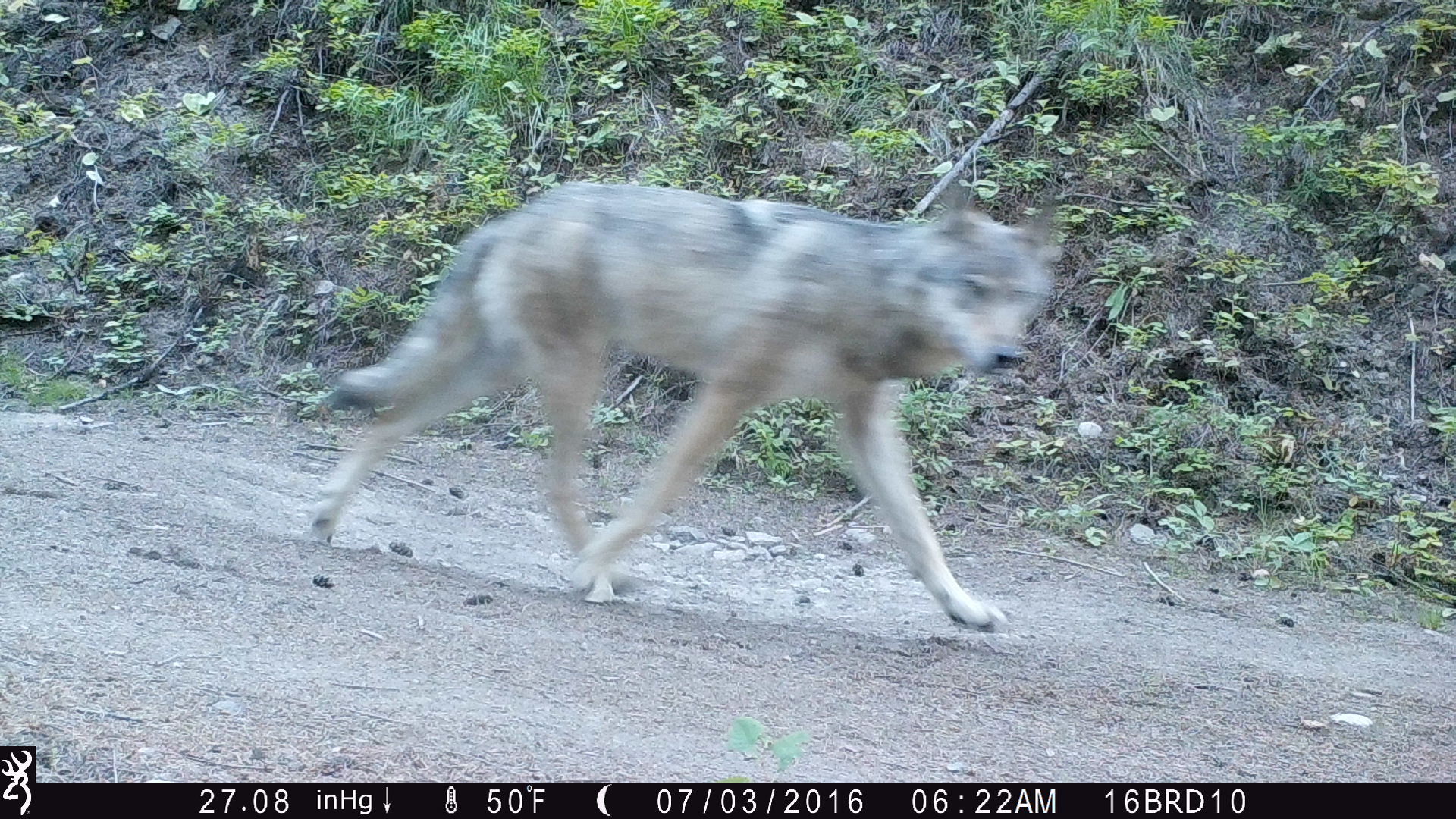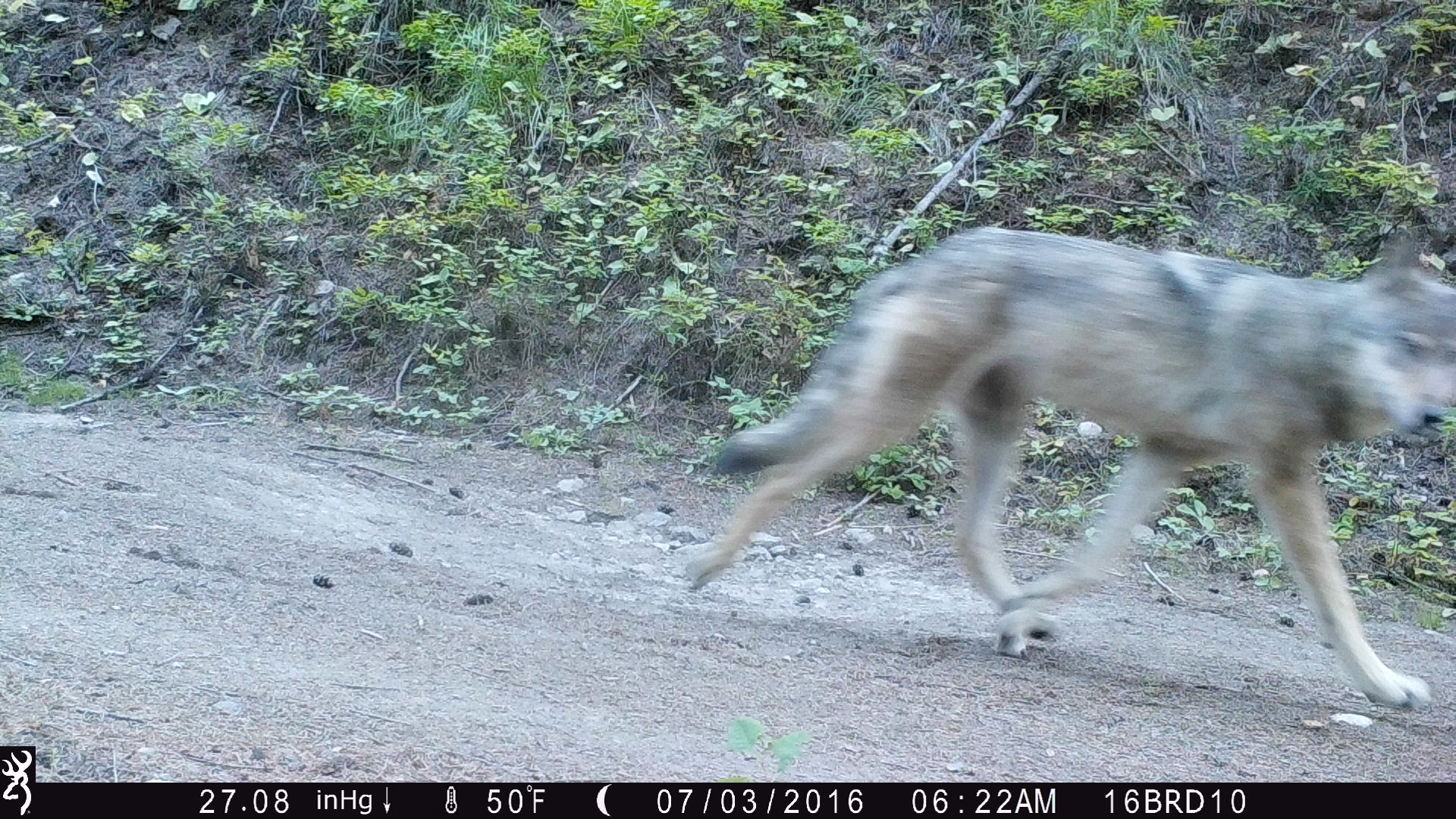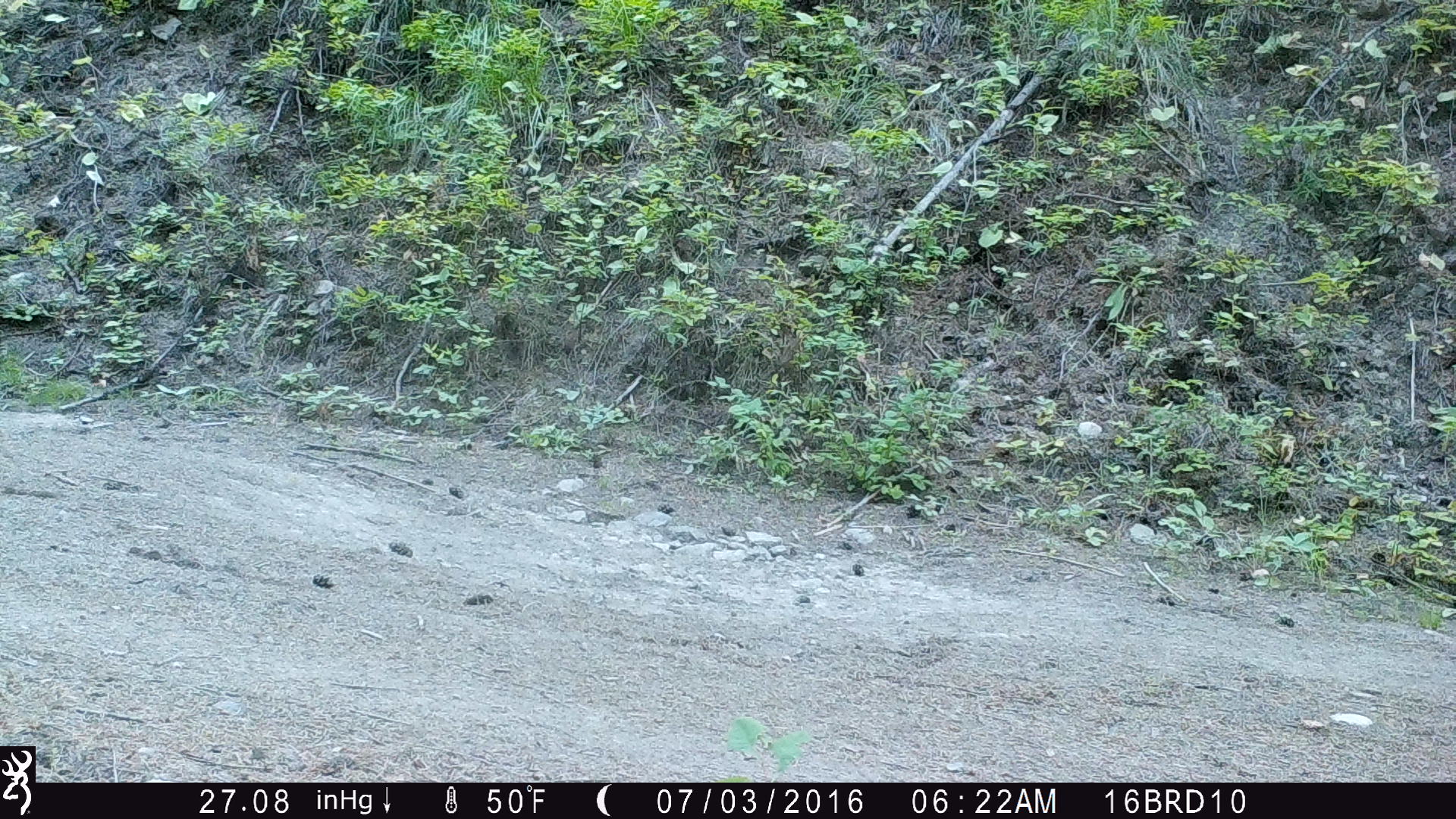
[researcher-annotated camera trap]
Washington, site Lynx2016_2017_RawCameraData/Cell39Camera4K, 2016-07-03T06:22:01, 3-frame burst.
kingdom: Animalia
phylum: Chordata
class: Mammalia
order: Carnivora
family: Canidae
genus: Canis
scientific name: Canis lupus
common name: gray wolf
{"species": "Canis lupus (gray wolf)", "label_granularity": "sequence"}